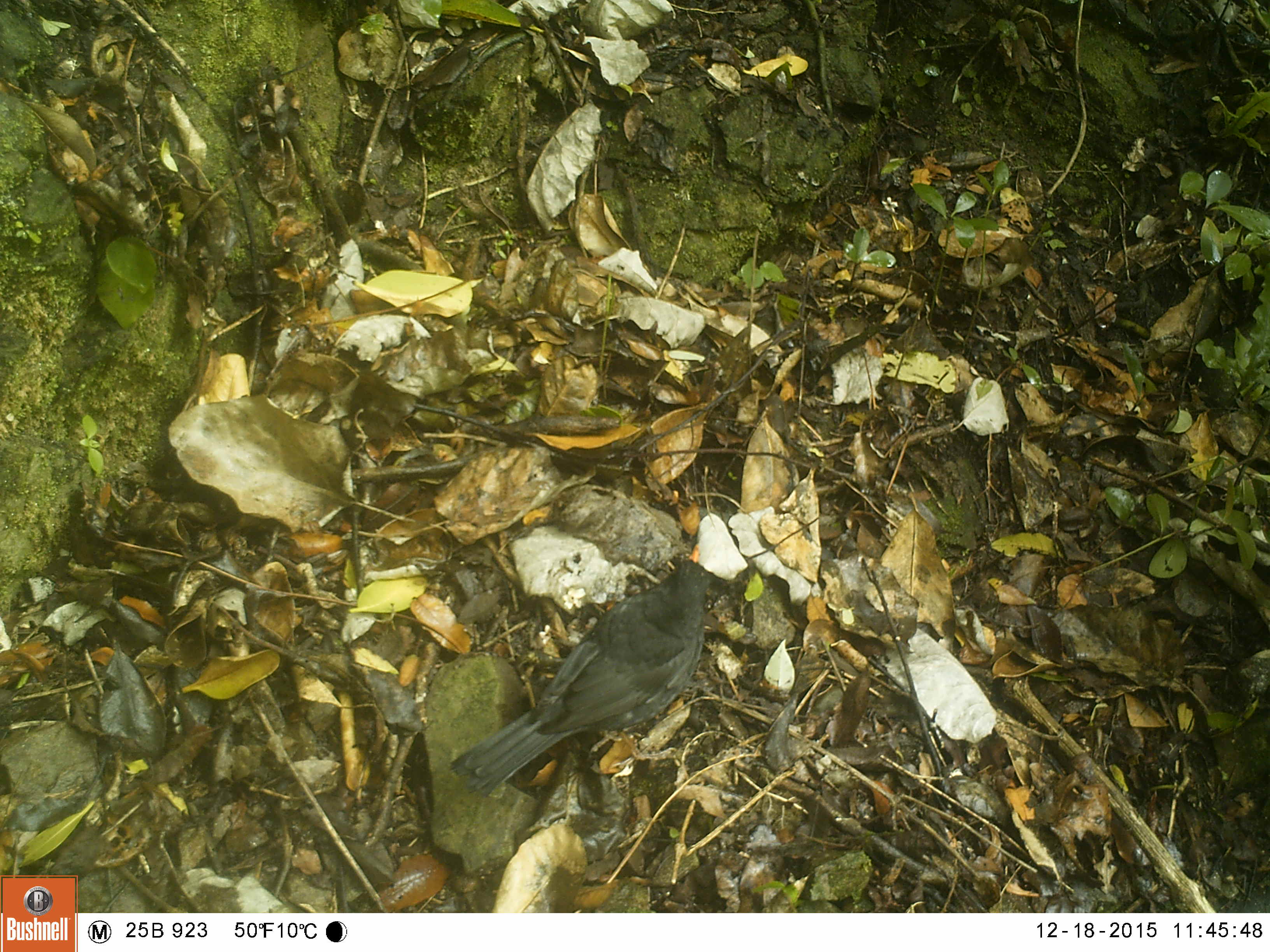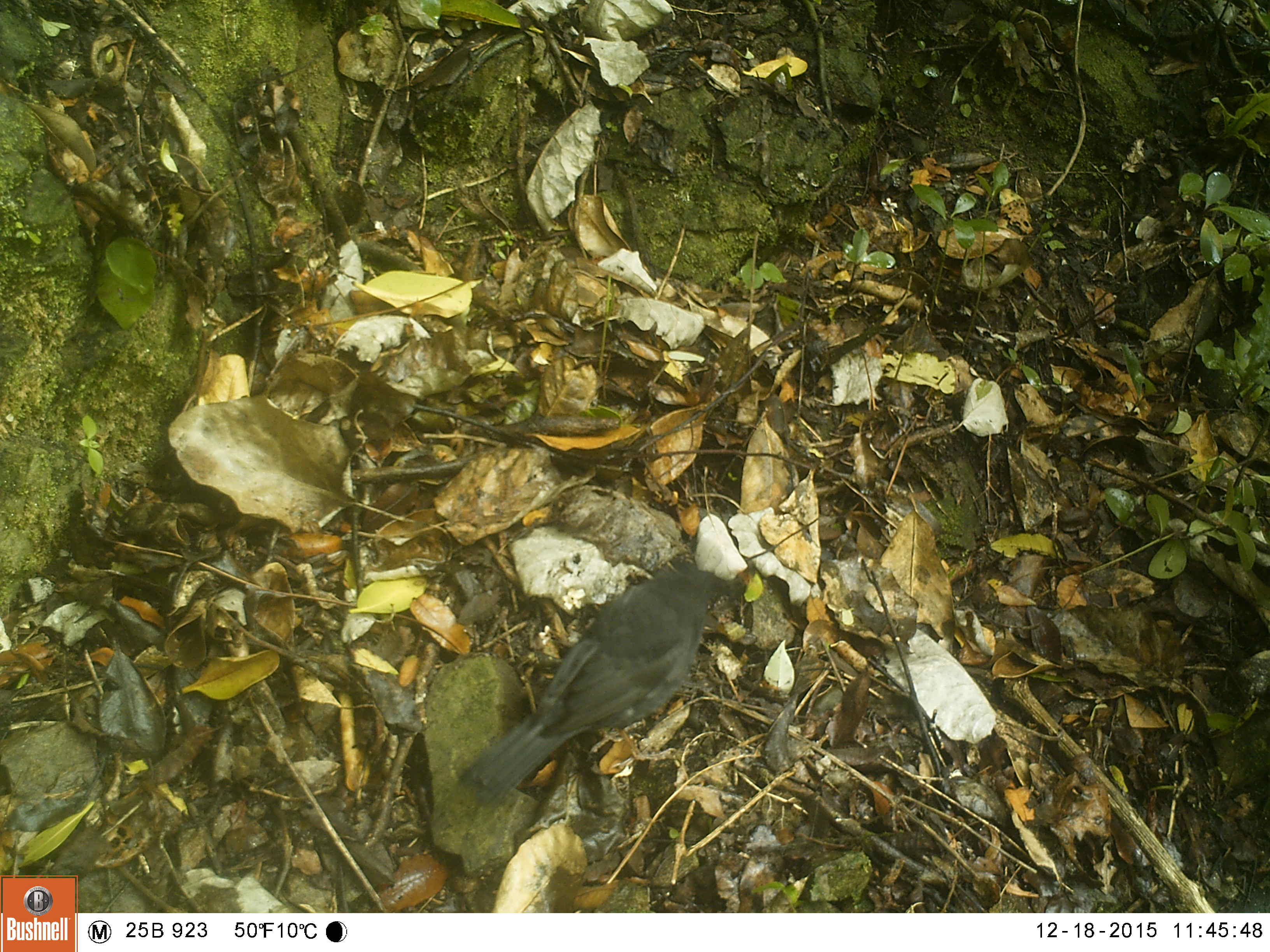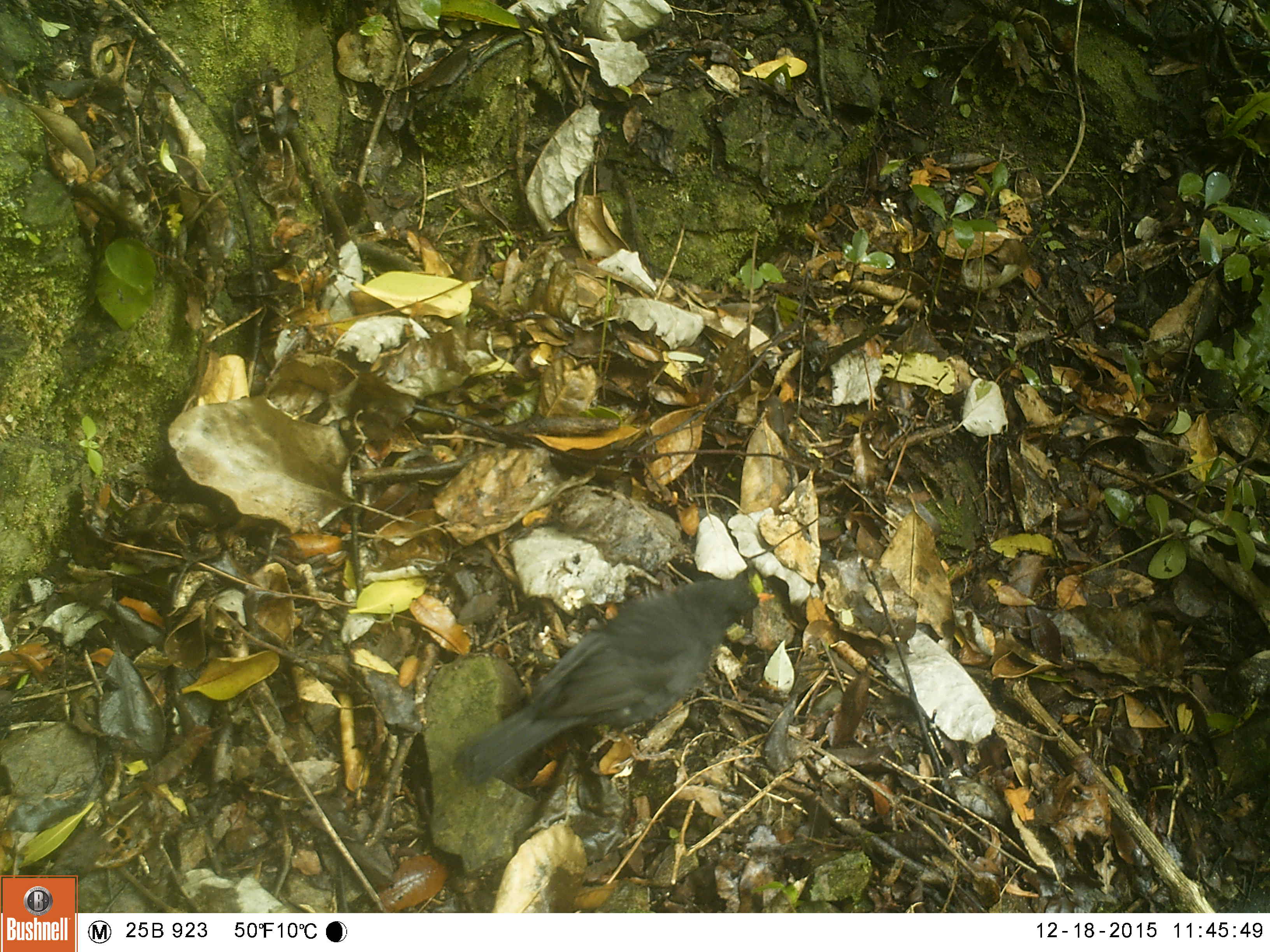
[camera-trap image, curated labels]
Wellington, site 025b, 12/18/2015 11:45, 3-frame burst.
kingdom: Animalia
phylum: Chordata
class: Aves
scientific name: Aves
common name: bird